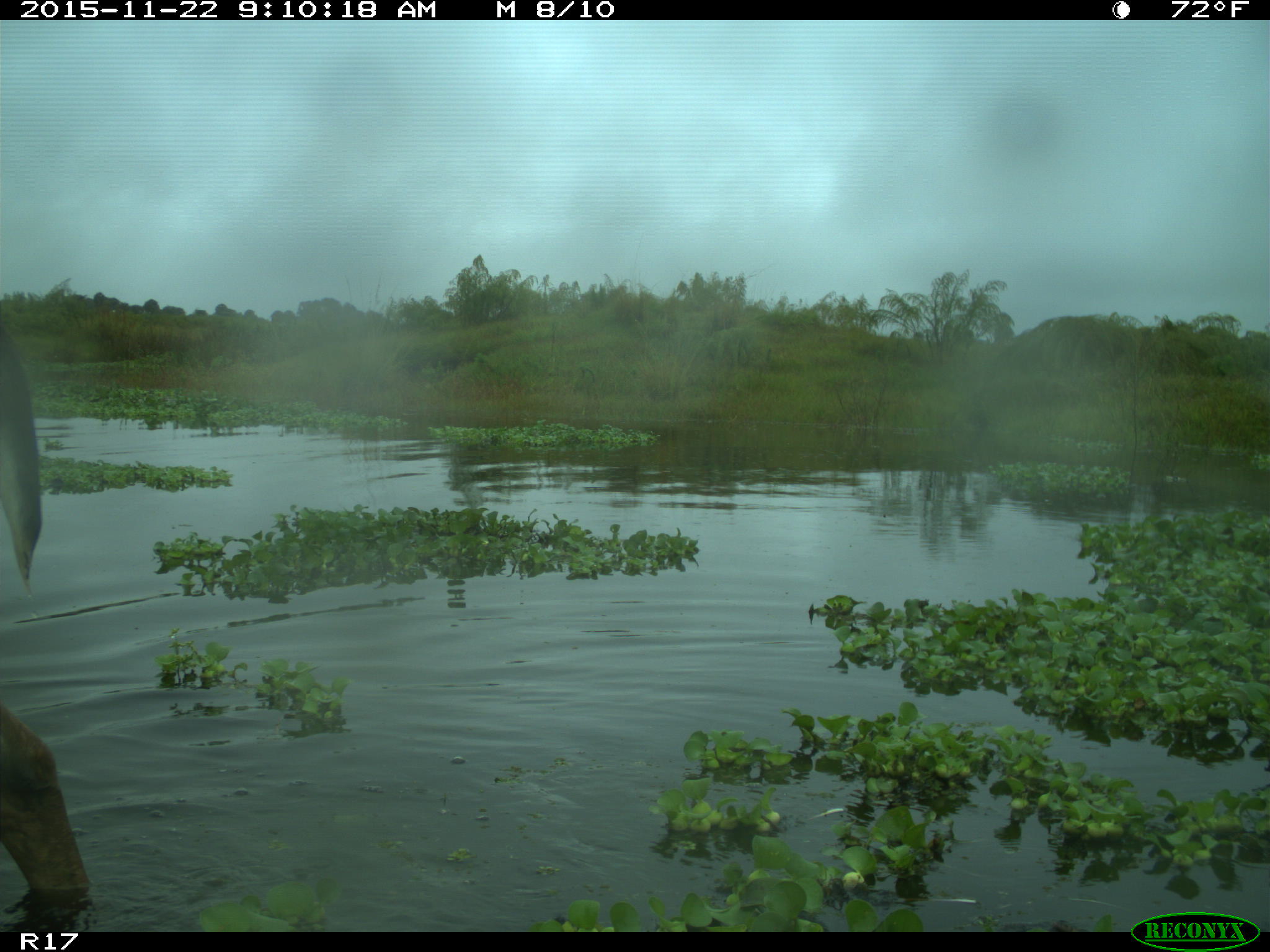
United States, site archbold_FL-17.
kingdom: Animalia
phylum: Chordata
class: Mammalia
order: Artiodactyla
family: Cervidae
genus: Odocoileus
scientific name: Odocoileus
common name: deer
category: unidentified deer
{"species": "unidentified deer (deer) (Odocoileus)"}